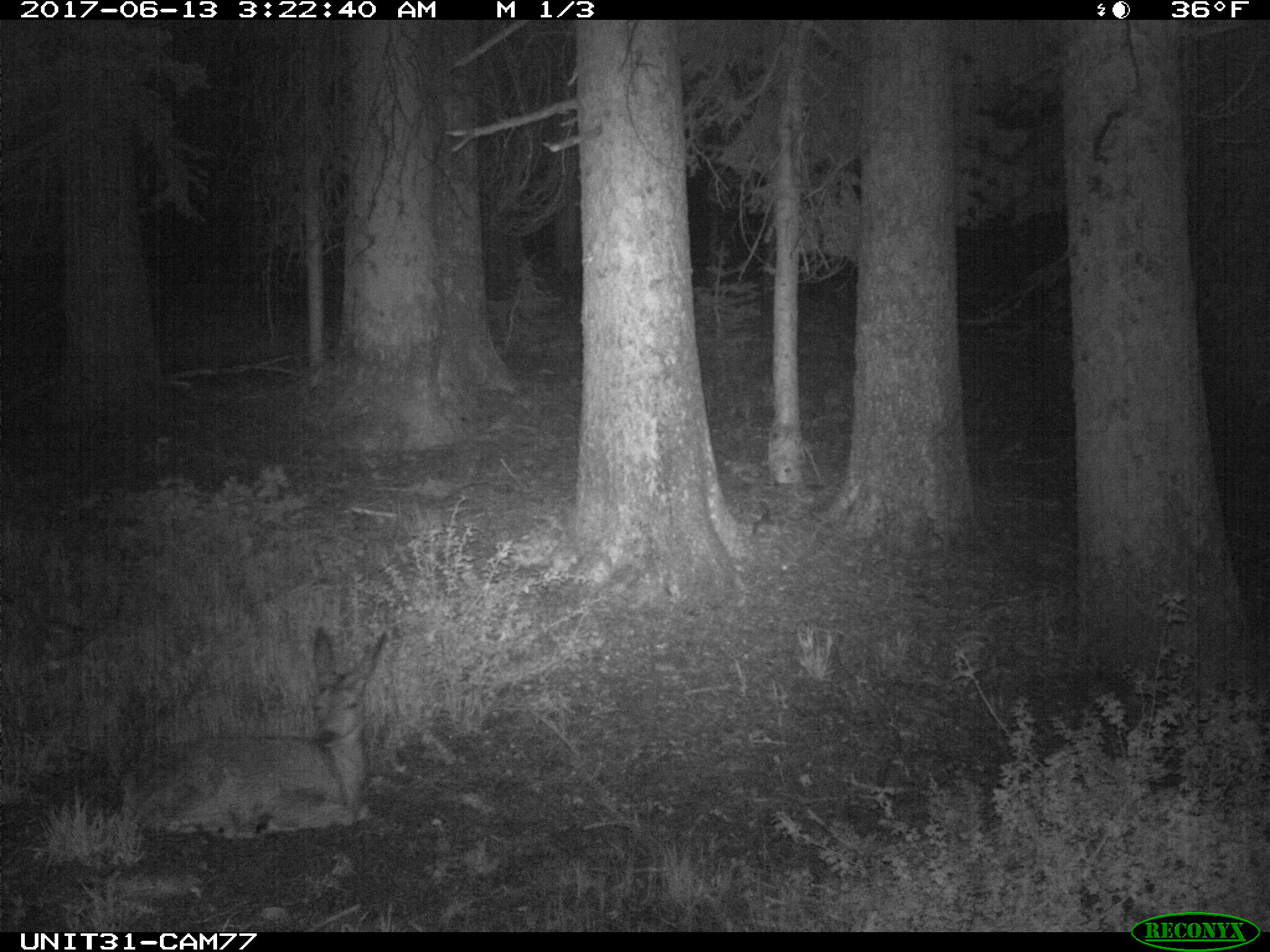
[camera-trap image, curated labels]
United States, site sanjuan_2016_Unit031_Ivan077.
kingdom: Animalia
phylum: Chordata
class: Mammalia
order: Artiodactyla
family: Cervidae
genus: Odocoileus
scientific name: Odocoileus hemionus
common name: mule deer